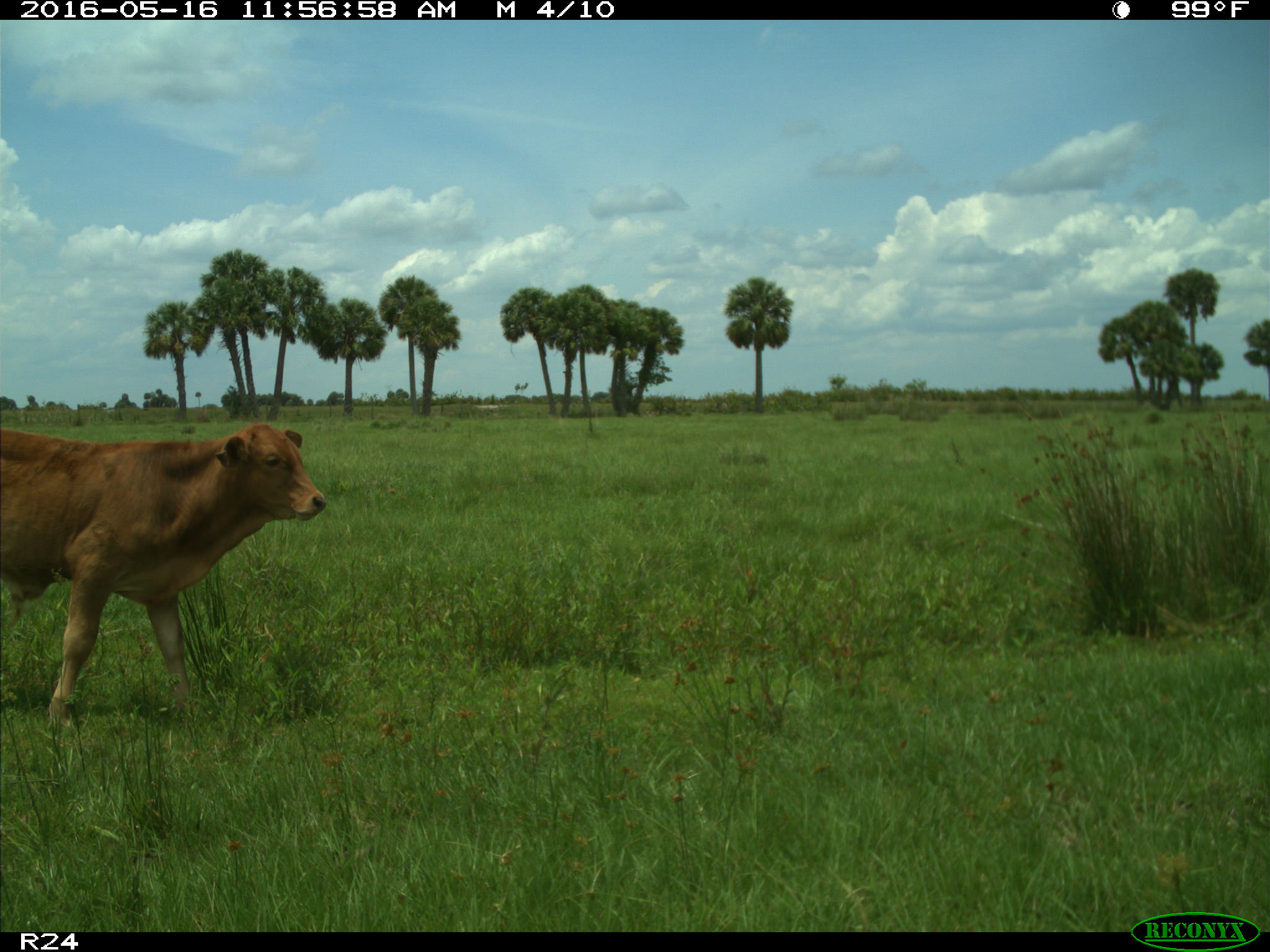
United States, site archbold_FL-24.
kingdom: Animalia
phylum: Chordata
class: Mammalia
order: Artiodactyla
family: Bovidae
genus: Bos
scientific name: Bos taurus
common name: domestic cow